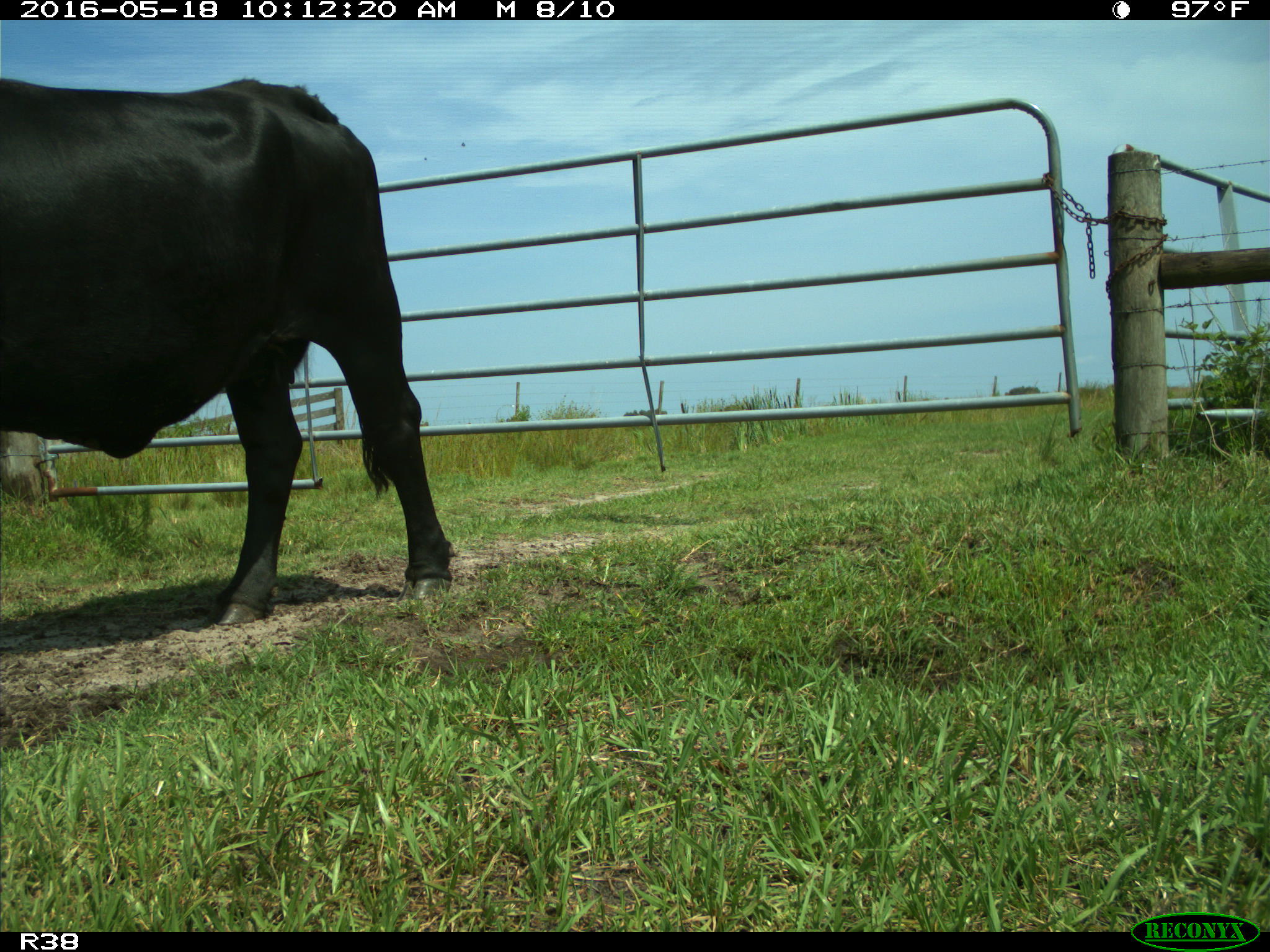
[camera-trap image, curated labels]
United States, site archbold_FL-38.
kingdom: Animalia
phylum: Chordata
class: Mammalia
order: Artiodactyla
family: Bovidae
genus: Bos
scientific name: Bos taurus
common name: domestic cow